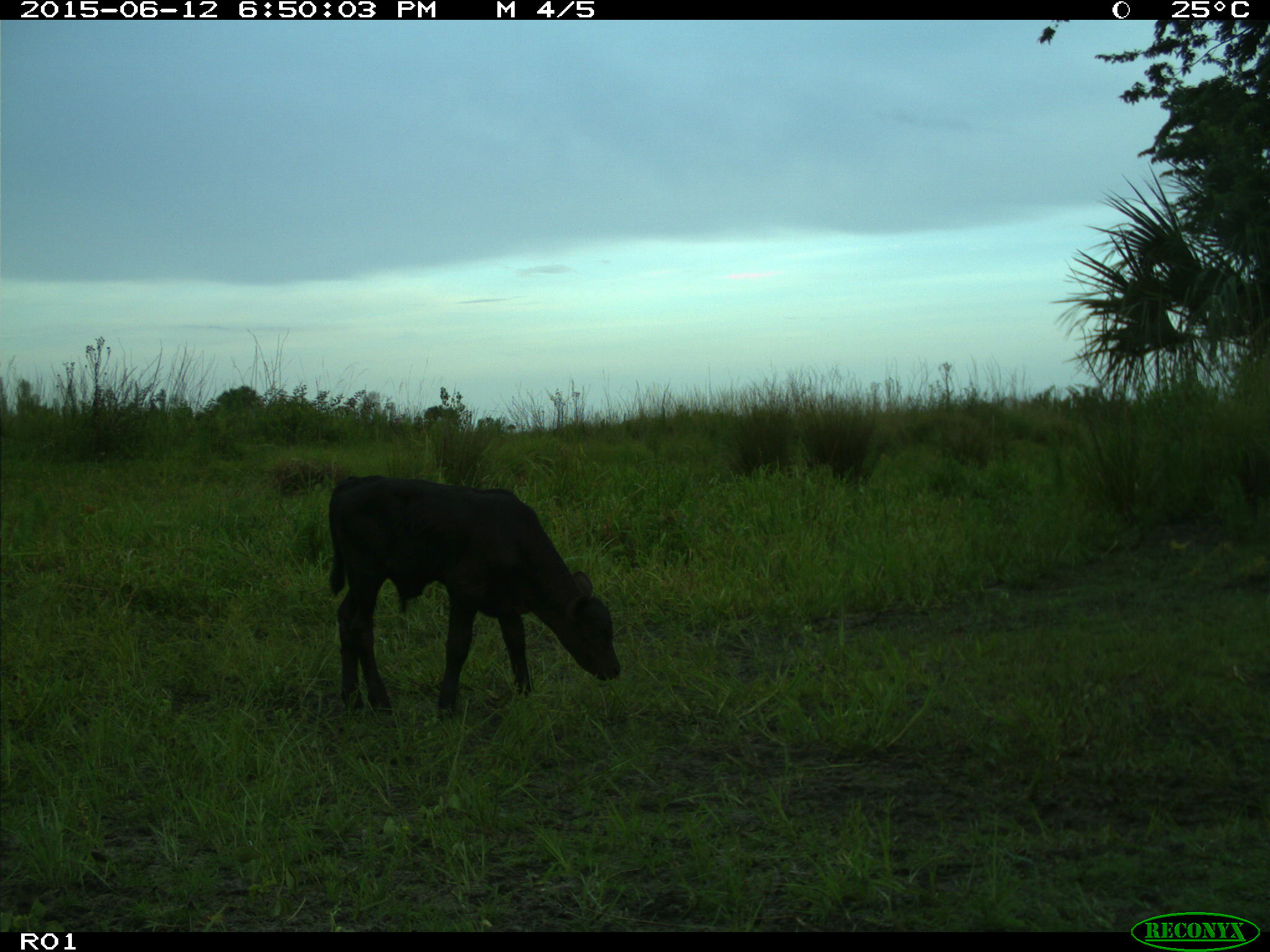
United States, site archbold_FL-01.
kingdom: Animalia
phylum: Chordata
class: Mammalia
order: Artiodactyla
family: Bovidae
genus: Bos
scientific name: Bos taurus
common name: domestic cow